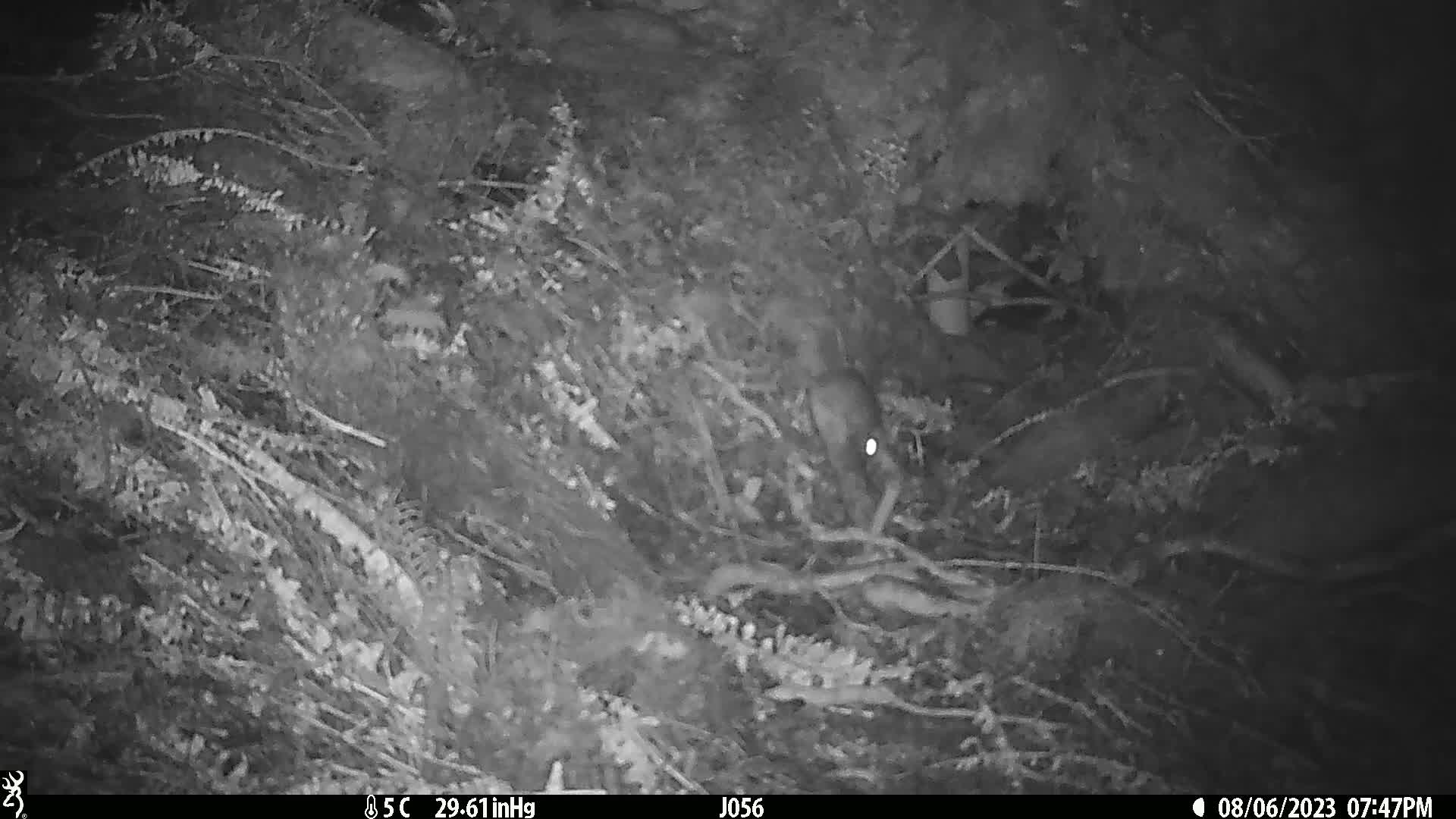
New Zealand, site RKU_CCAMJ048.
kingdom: Animalia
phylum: Chordata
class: Mammalia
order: Rodentia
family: Muridae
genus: Rattus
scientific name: Rattus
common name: rat